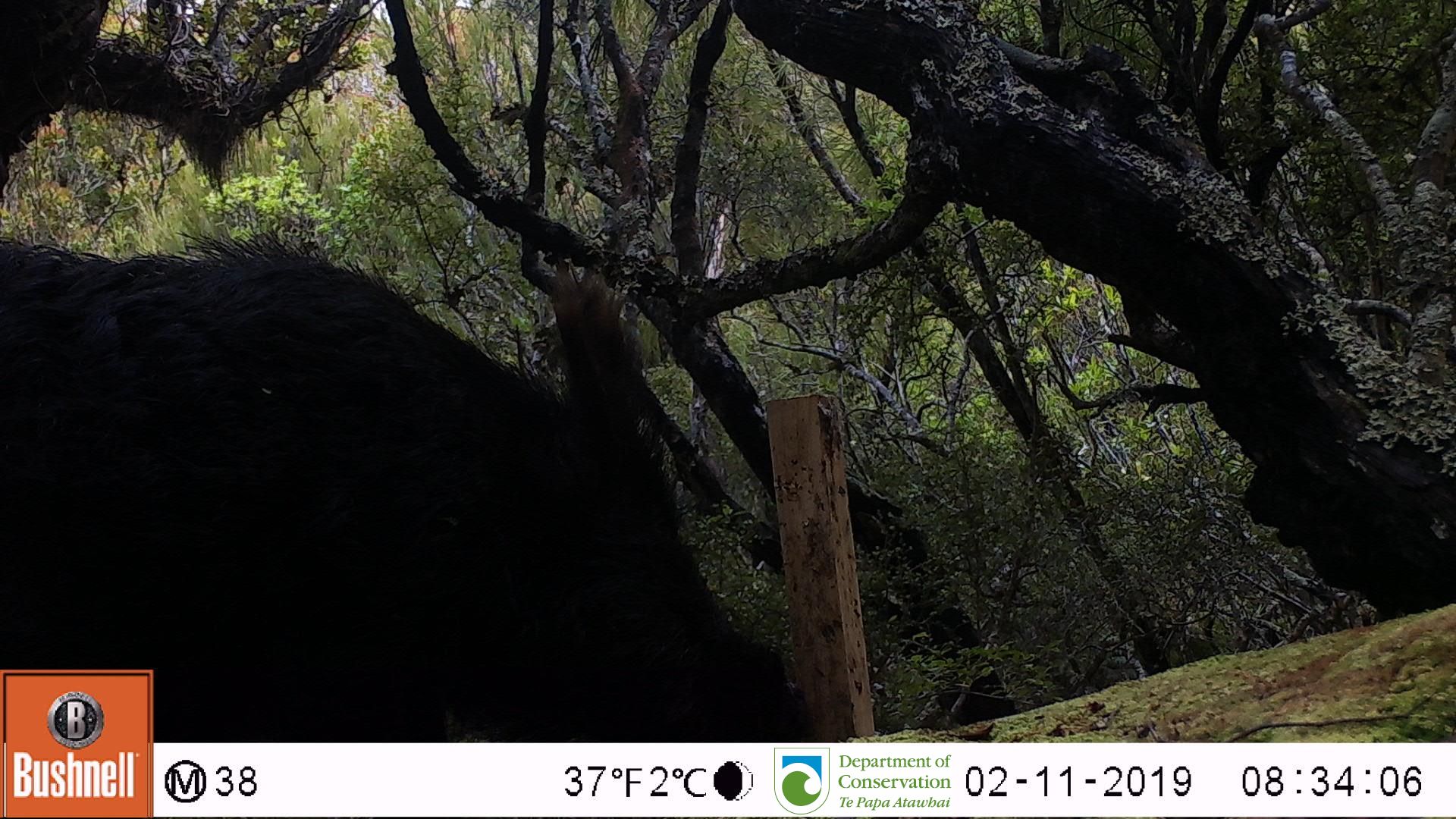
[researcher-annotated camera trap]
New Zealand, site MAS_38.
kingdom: Animalia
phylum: Chordata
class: Mammalia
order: Artiodactyla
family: Suidae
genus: Sus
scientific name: Sus scrofa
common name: pig